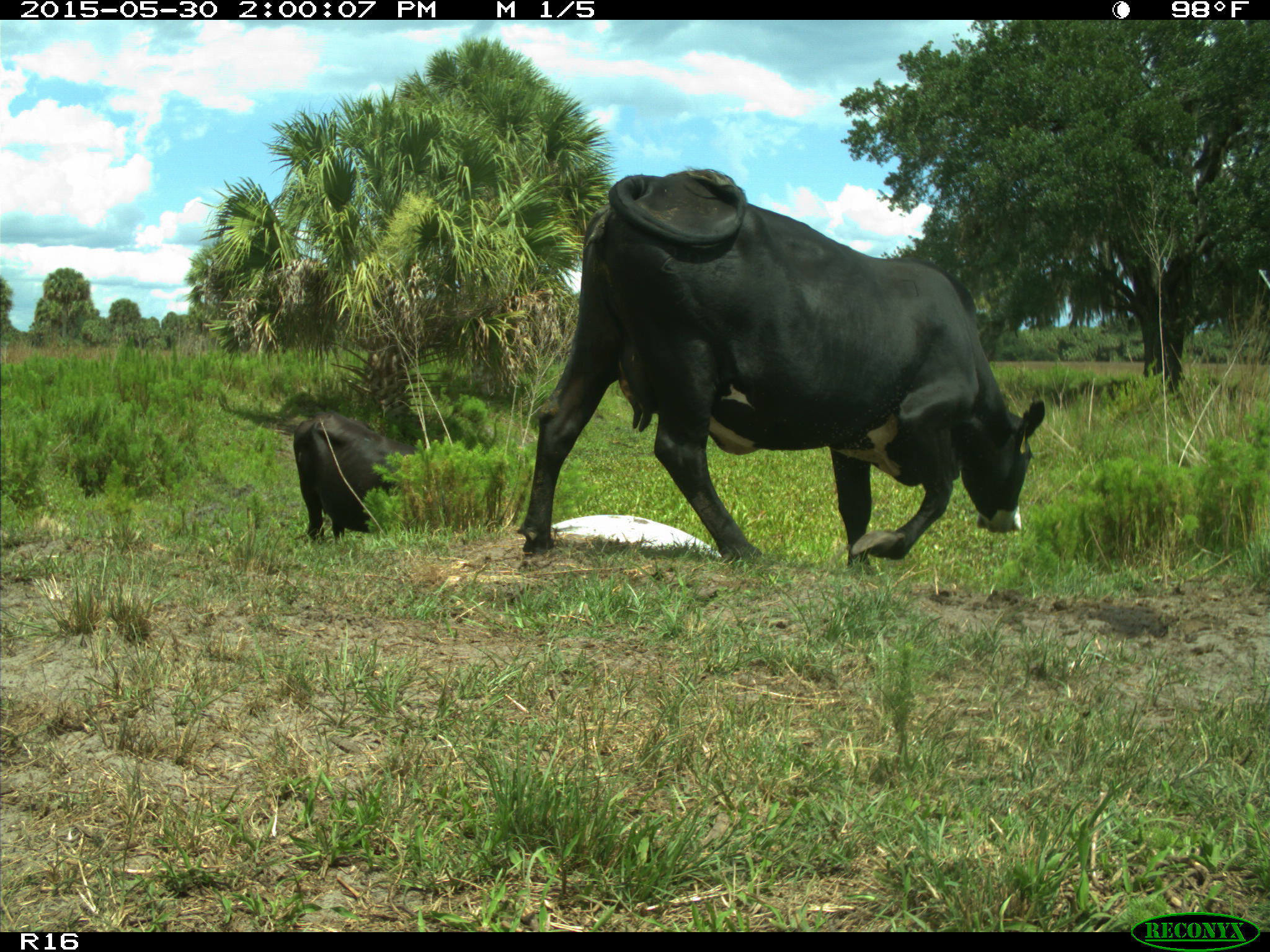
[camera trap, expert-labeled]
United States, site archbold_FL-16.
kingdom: Animalia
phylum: Chordata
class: Mammalia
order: Artiodactyla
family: Bovidae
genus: Bos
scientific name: Bos taurus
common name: domestic cow